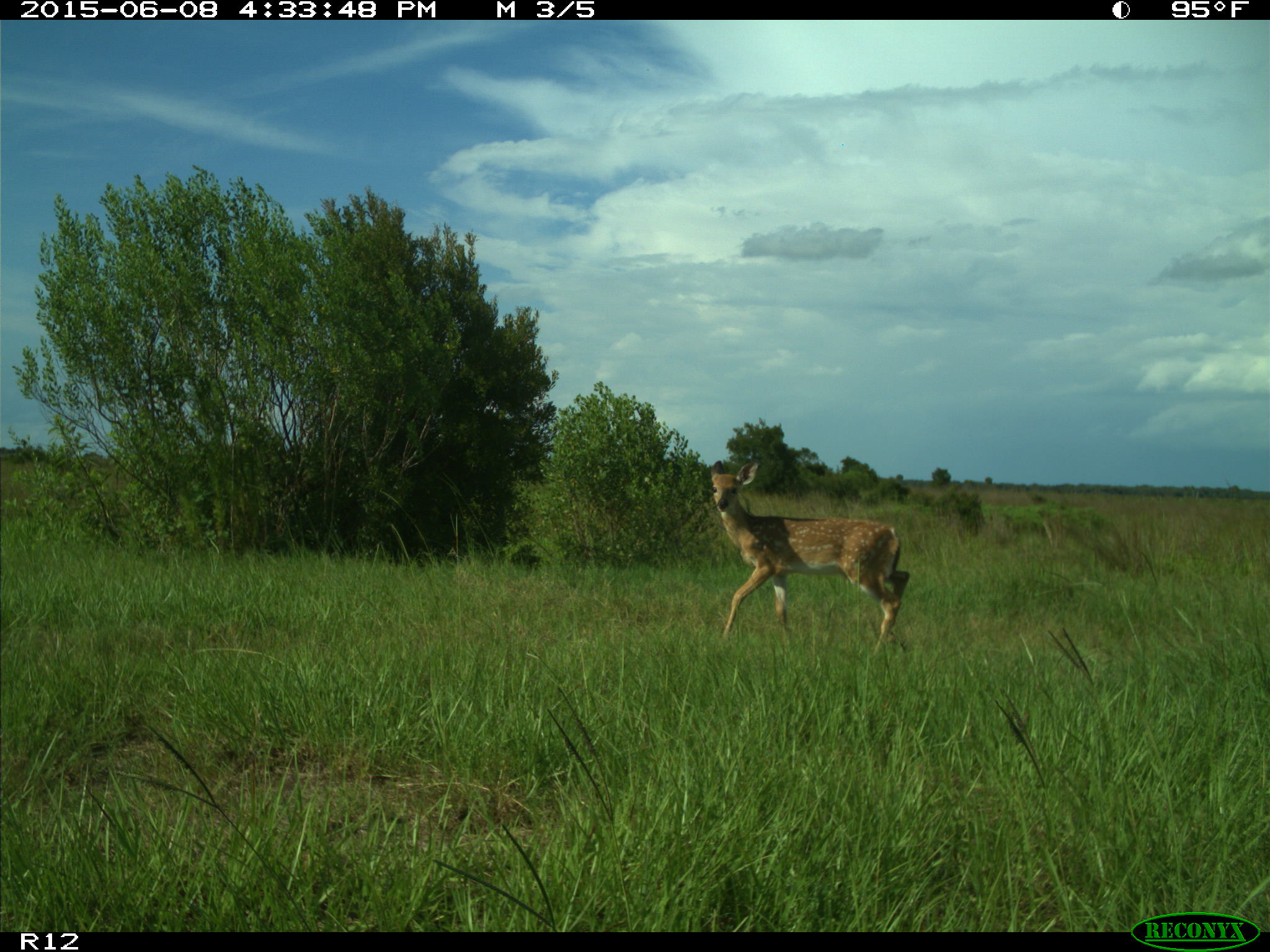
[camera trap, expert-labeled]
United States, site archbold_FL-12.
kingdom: Animalia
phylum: Chordata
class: Mammalia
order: Artiodactyla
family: Cervidae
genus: Odocoileus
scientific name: Odocoileus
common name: deer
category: unidentified deer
Unidentified deer (deer) (Odocoileus).